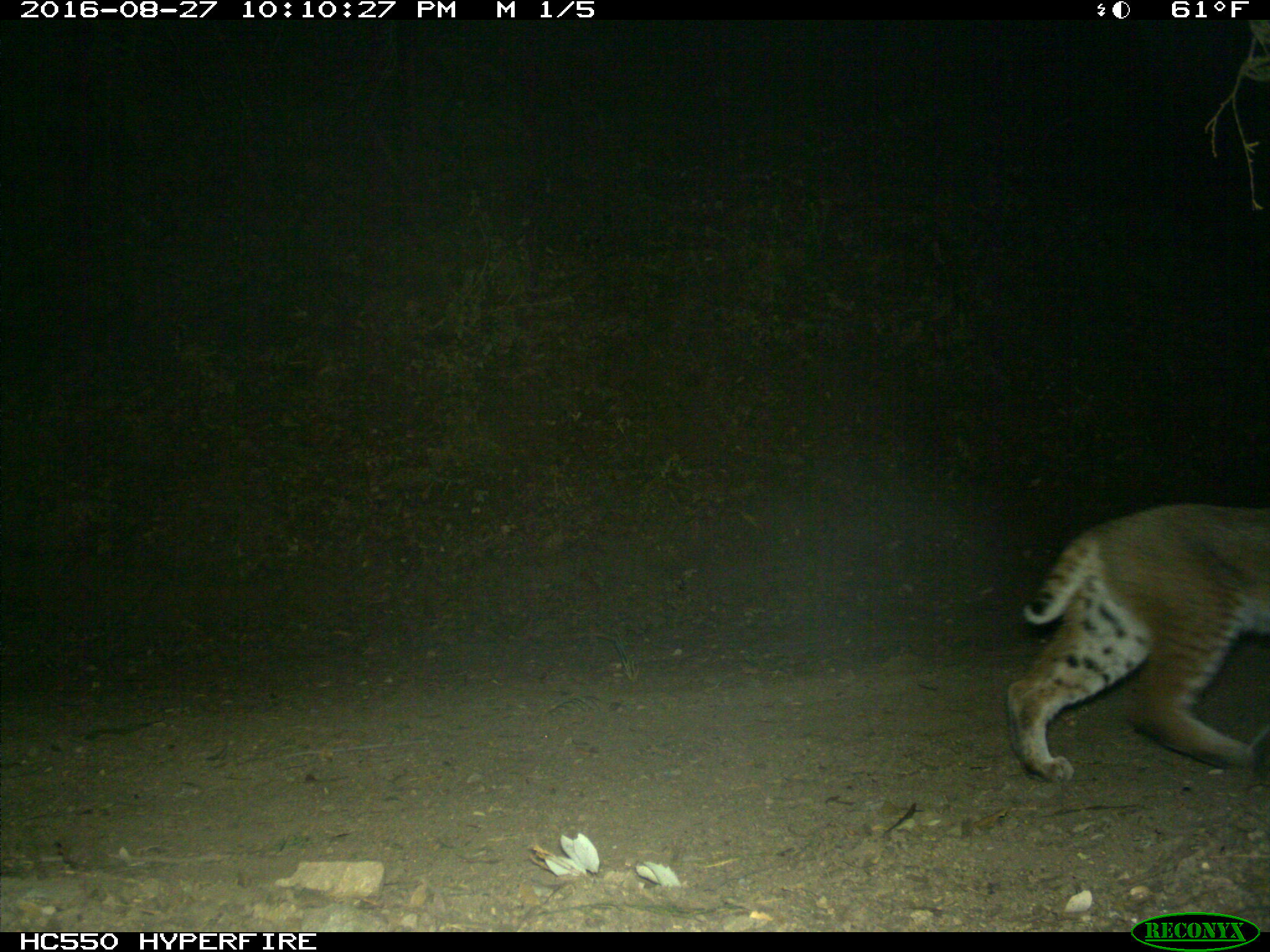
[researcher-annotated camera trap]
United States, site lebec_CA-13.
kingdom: Animalia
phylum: Chordata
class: Mammalia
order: Carnivora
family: Felidae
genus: Lynx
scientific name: Lynx rufus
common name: bobcat